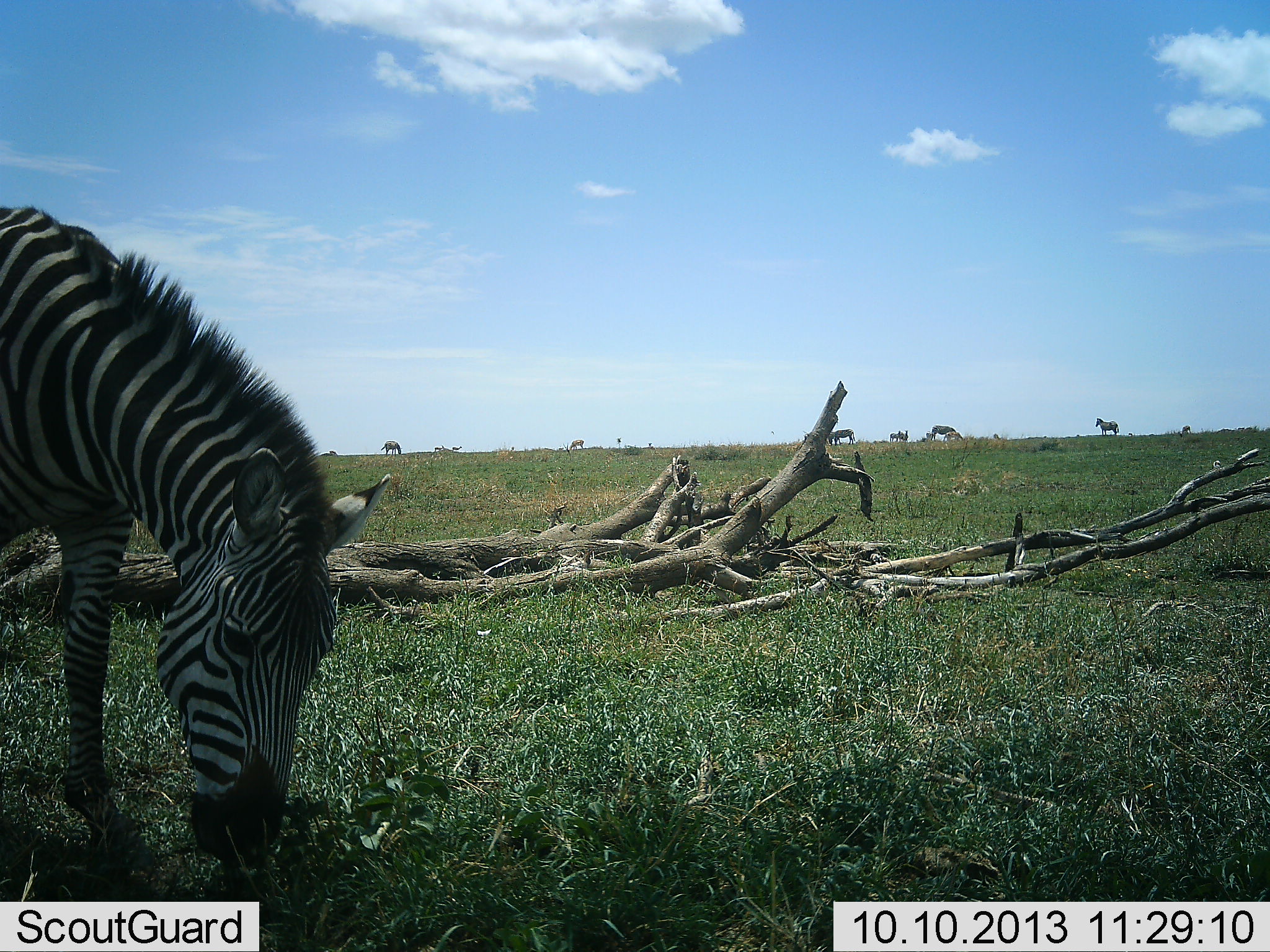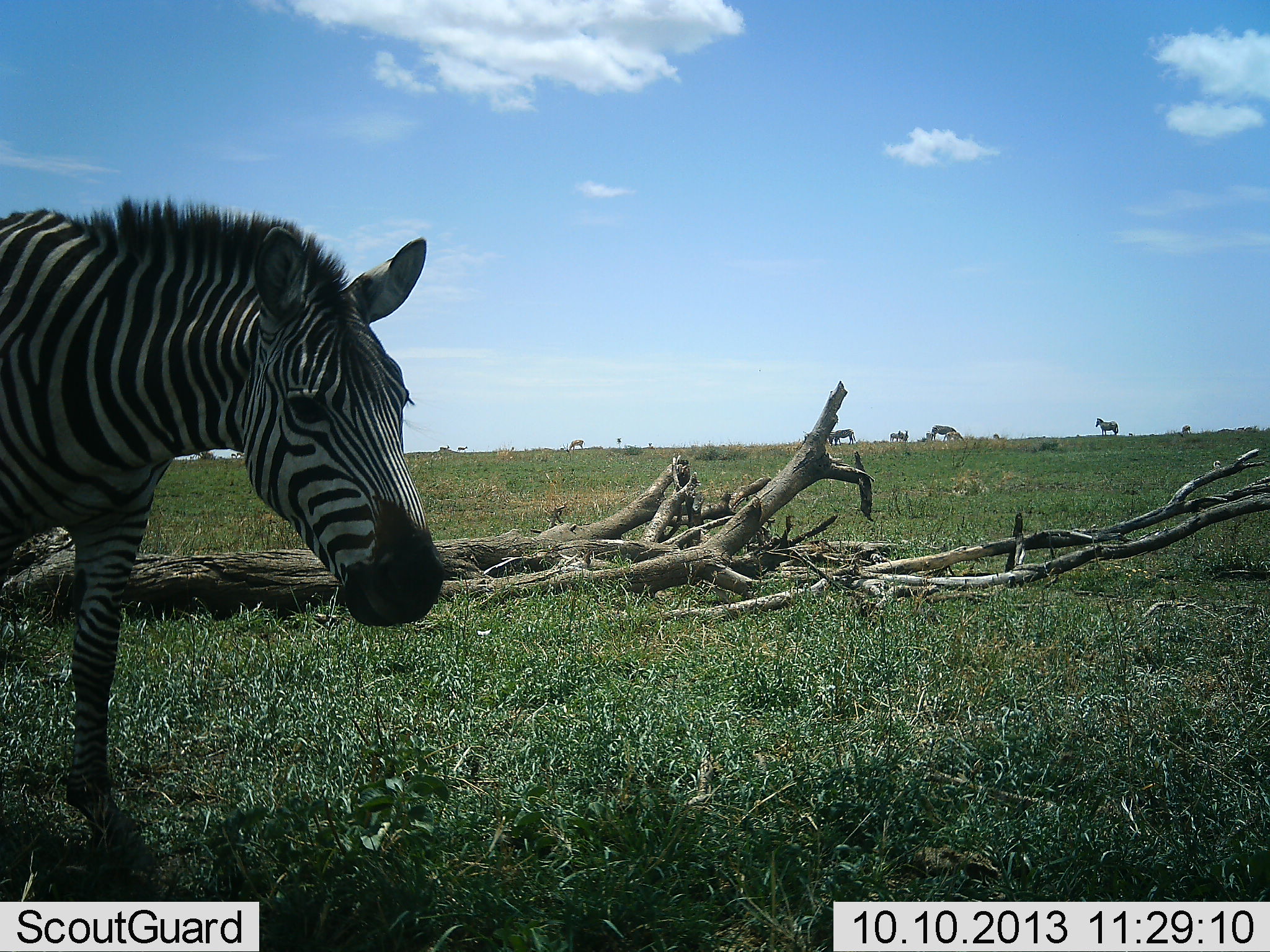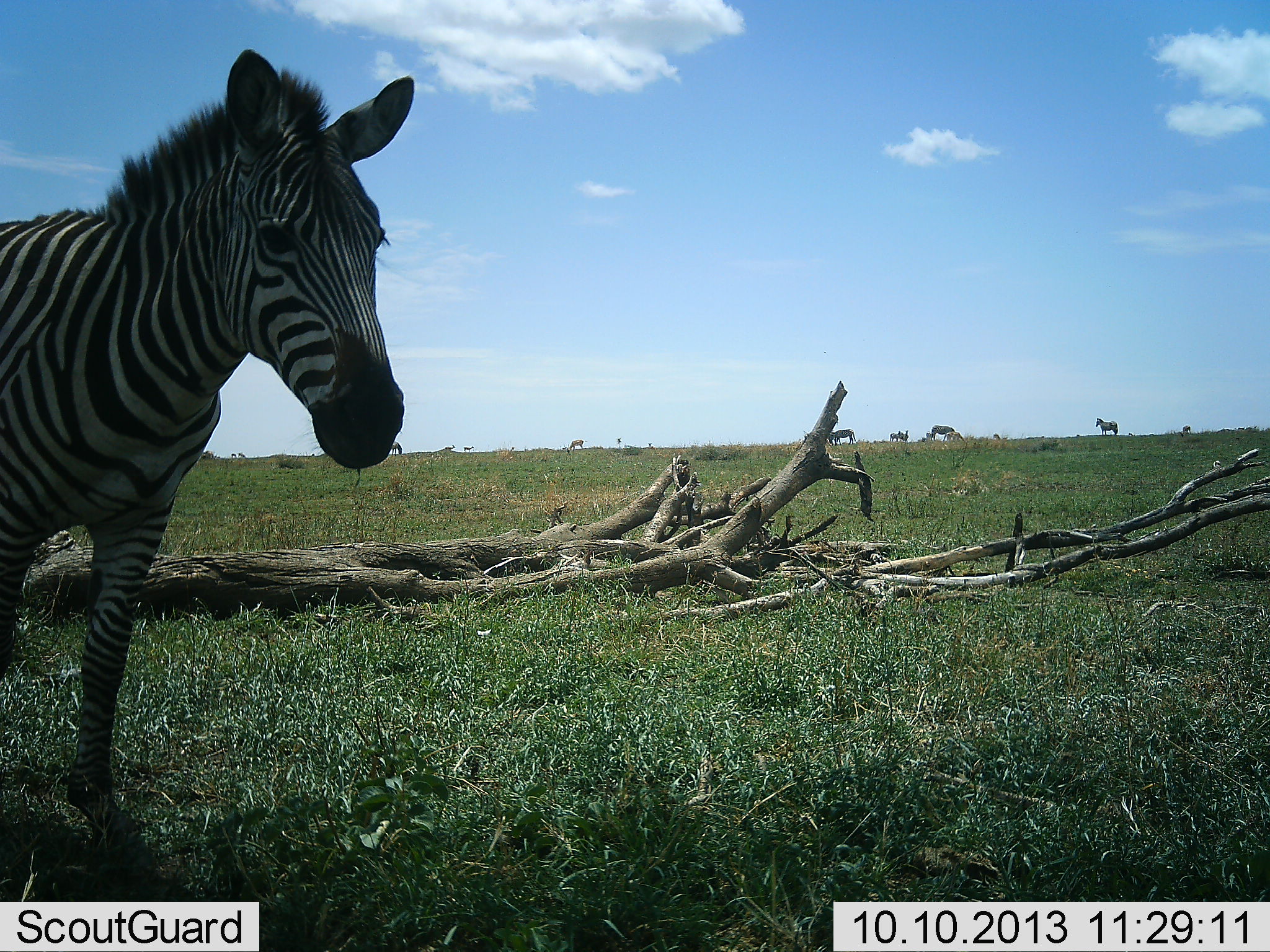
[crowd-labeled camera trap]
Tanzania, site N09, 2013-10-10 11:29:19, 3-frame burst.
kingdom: Animalia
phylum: Chordata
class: Mammalia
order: Perissodactyla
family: Equidae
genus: Equus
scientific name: Equus quagga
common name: plains zebra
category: zebra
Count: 4.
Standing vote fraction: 64%.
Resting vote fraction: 0%.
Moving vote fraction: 27%.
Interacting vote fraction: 0%.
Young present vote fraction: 0%.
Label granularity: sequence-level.